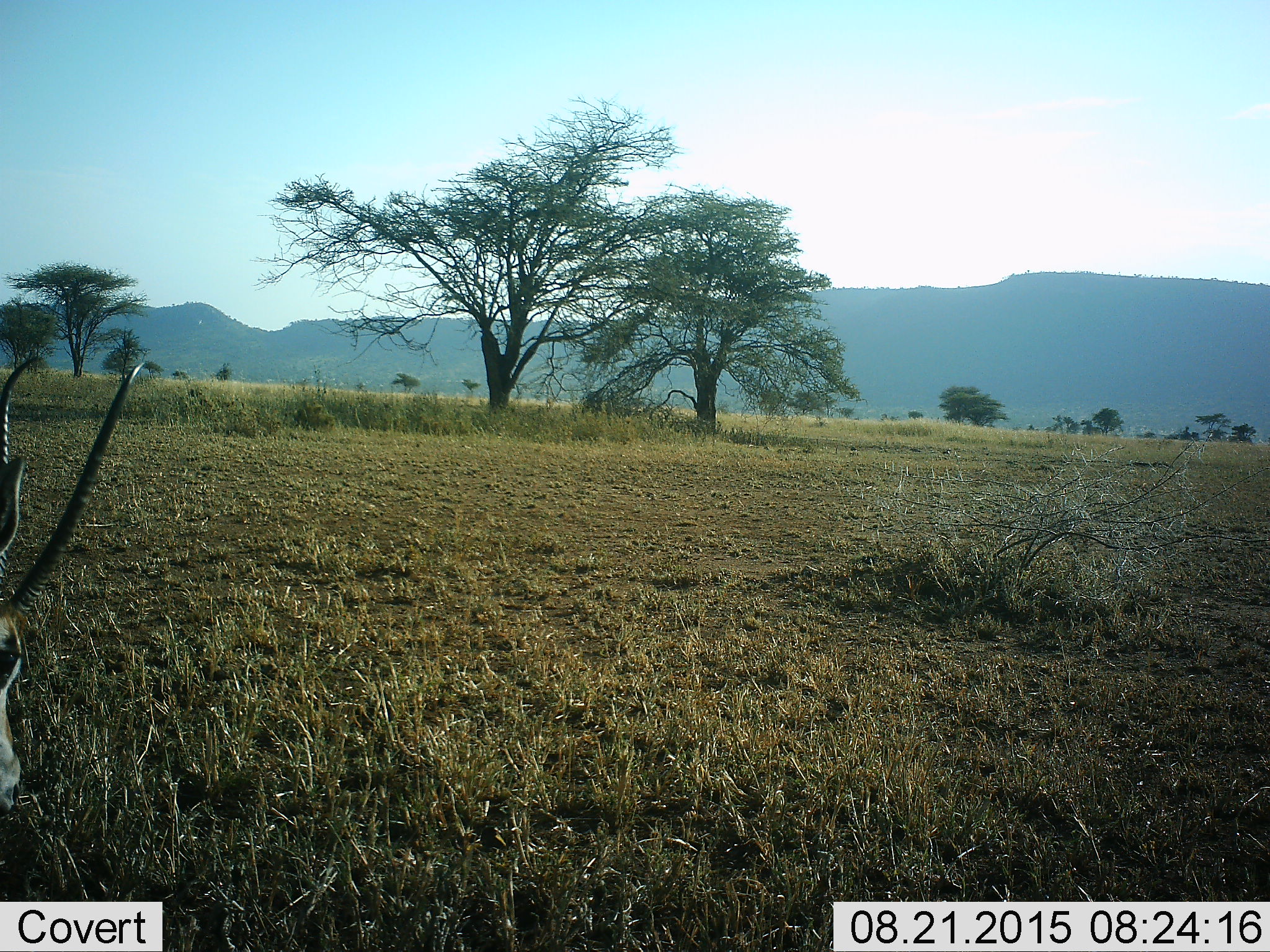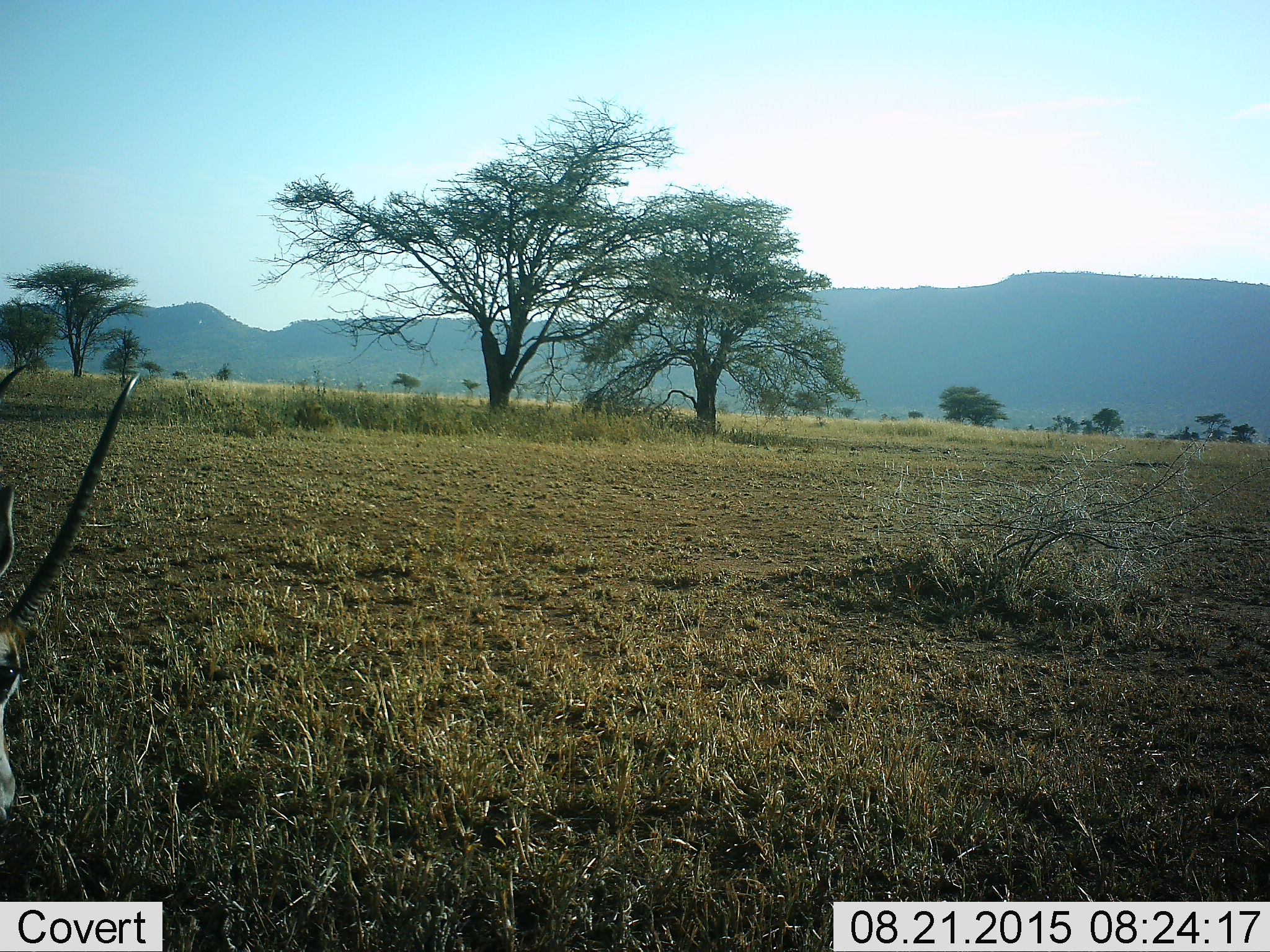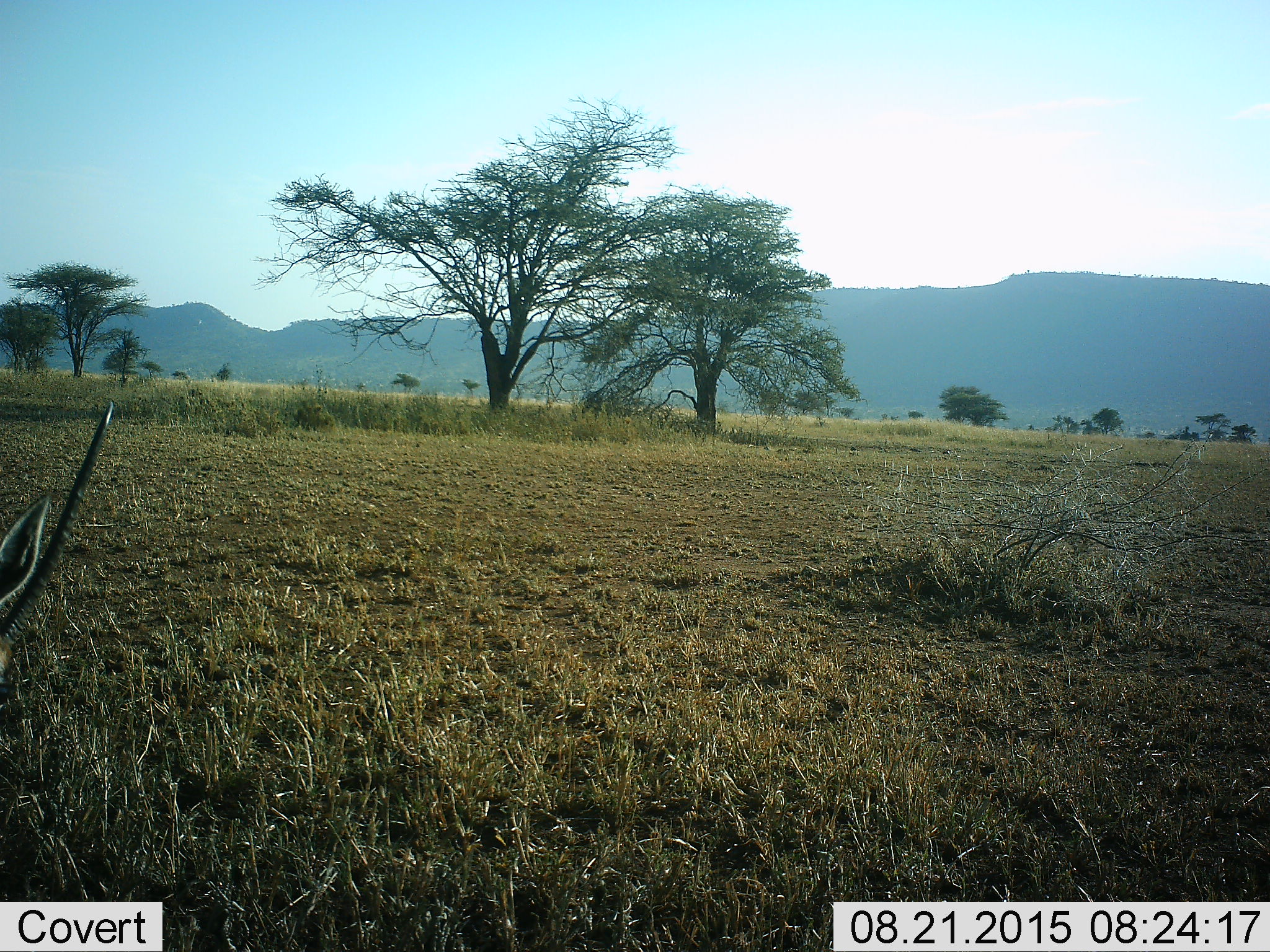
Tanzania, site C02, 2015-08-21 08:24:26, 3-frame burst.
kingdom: Animalia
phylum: Chordata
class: Mammalia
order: Artiodactyla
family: Bovidae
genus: Nanger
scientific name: Nanger granti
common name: grant's gazelle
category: gazellegrants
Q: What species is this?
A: Gazellegrants (grant's gazelle) (Nanger granti).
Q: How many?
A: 1.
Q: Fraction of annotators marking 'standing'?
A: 86%.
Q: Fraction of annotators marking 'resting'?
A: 0%.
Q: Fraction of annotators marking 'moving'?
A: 0%.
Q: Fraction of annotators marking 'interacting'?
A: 0%.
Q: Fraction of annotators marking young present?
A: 0%.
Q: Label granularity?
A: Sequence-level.